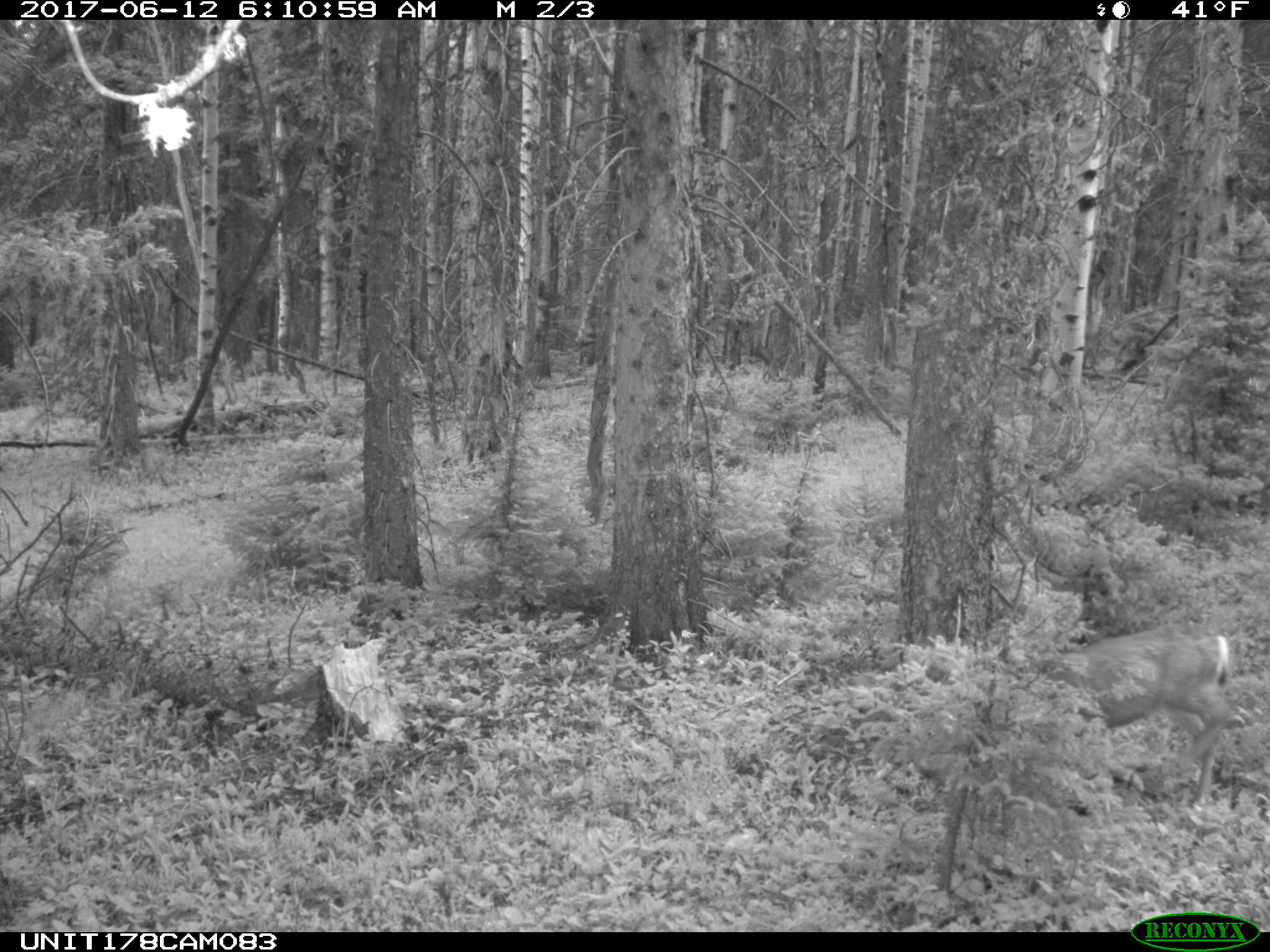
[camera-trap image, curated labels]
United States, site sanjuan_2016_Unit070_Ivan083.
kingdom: Animalia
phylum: Chordata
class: Mammalia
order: Artiodactyla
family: Cervidae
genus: Odocoileus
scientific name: Odocoileus hemionus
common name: mule deer